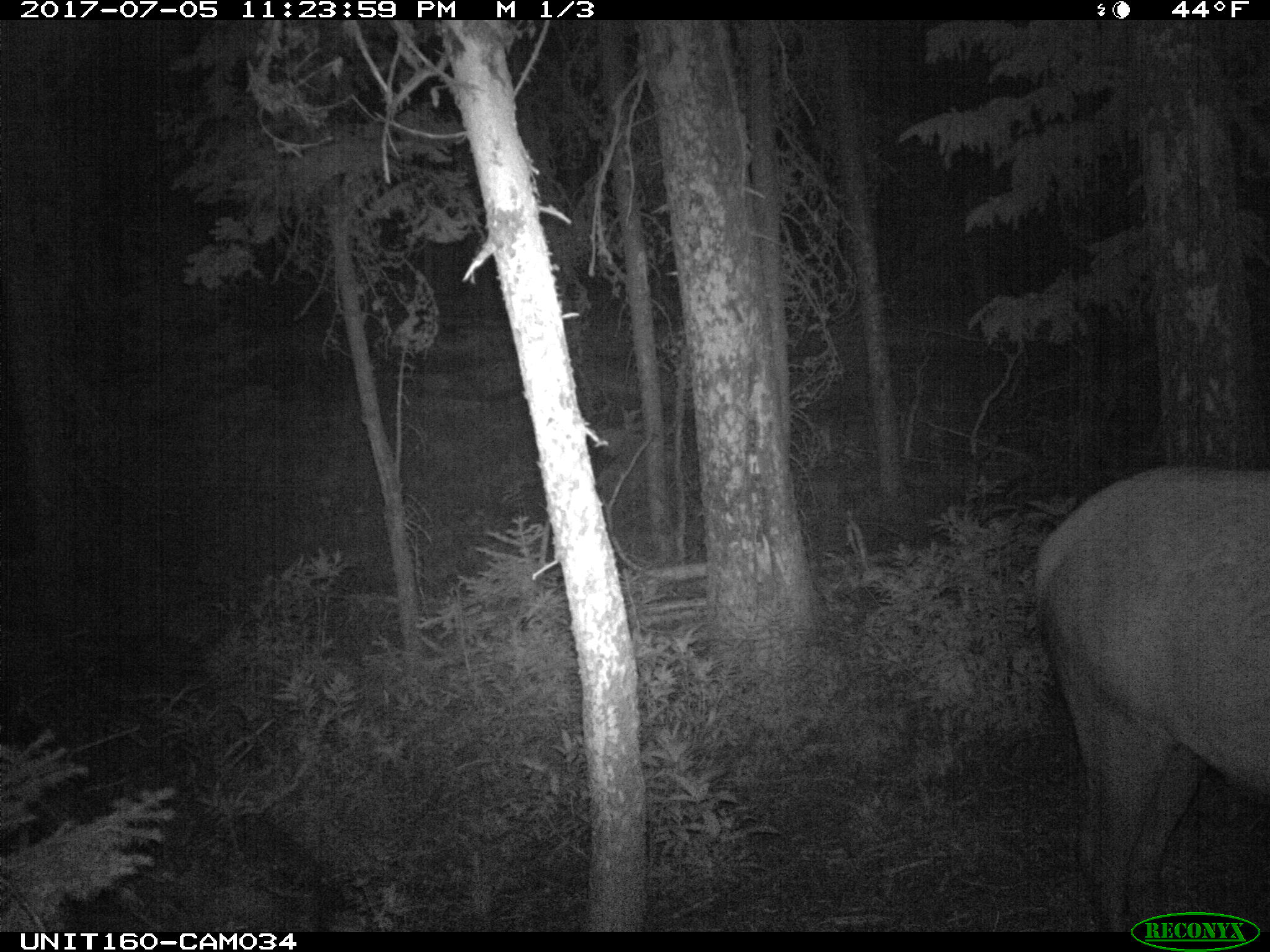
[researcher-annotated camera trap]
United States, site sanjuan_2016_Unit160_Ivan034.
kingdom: Animalia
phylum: Chordata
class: Mammalia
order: Artiodactyla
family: Cervidae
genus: Cervus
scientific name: Cervus elaphus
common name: red deer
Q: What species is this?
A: Cervus elaphus (red deer).